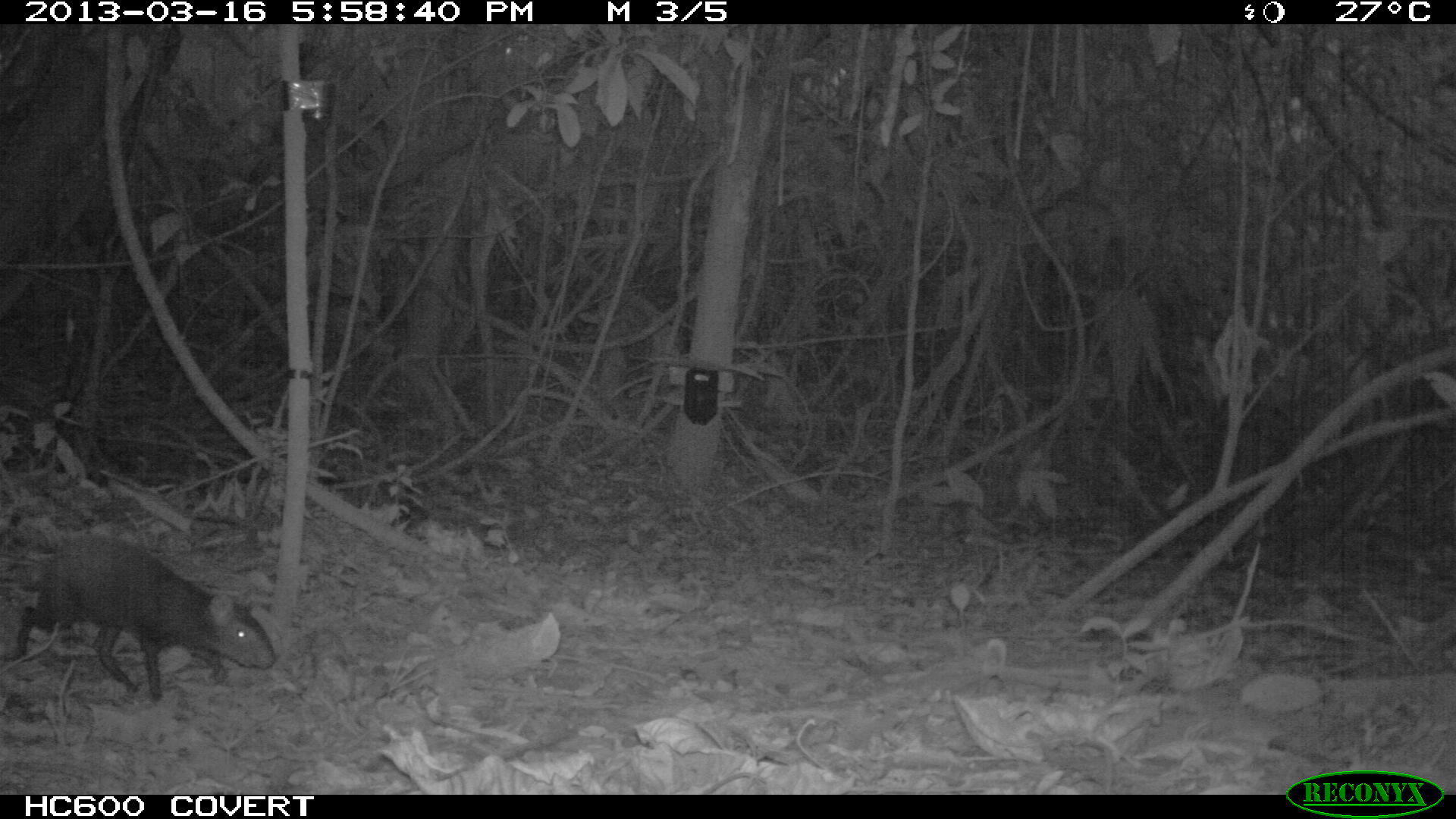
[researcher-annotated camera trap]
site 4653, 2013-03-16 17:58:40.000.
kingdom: Animalia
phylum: Chordata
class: Mammalia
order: Rodentia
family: Dasyproctidae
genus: Dasyprocta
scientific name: Dasyprocta leporina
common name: red-rumped agouti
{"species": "Dasyprocta leporina (red-rumped agouti)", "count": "1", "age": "adult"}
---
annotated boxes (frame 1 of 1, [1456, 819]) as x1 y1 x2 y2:
dasyprocta leporina: 4 534 277 704